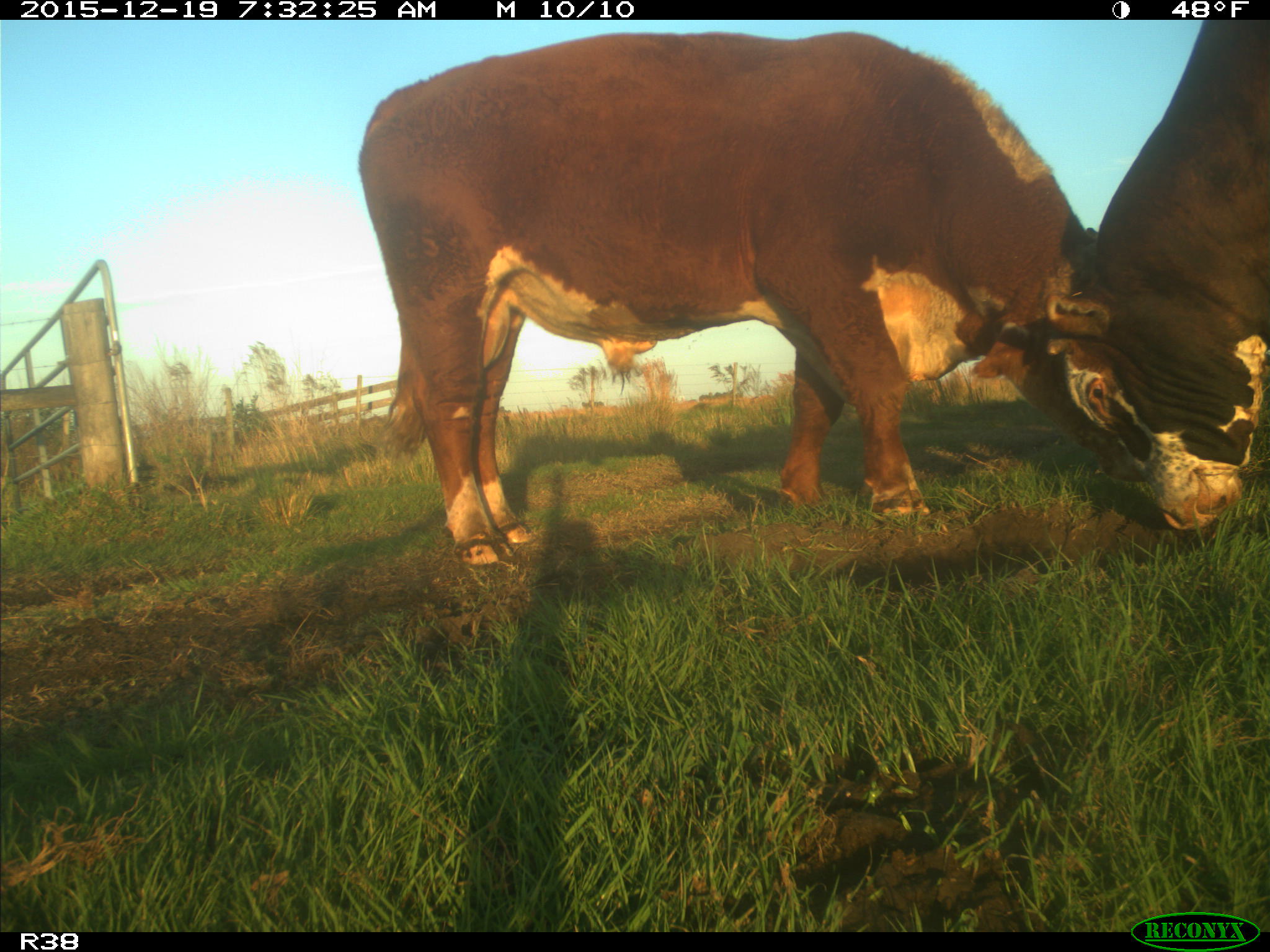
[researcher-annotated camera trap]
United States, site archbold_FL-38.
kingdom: Animalia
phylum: Chordata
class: Mammalia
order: Artiodactyla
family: Bovidae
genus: Bos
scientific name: Bos taurus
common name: domestic cow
Bos taurus (domestic cow).